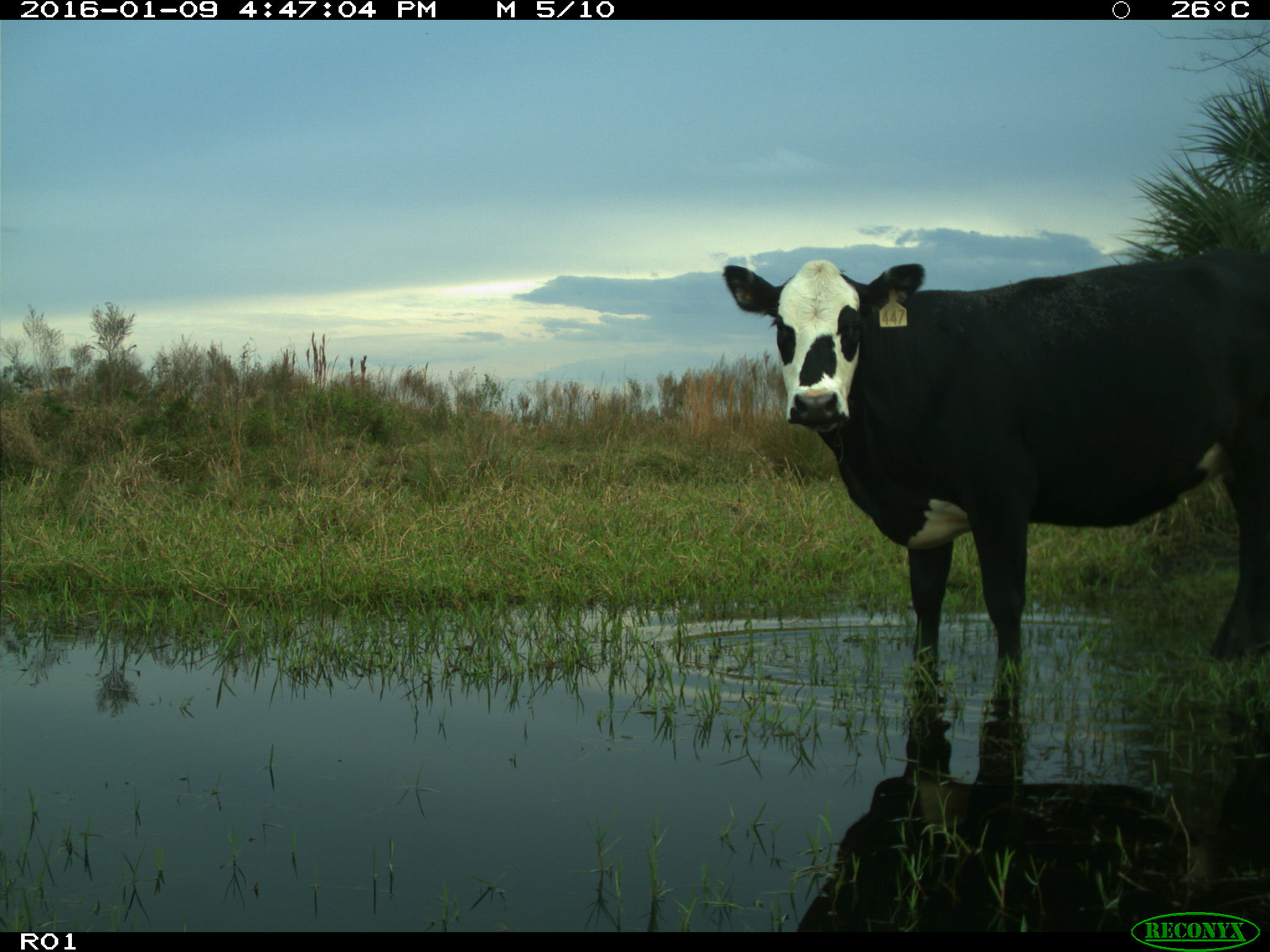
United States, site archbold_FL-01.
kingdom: Animalia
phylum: Chordata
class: Mammalia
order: Artiodactyla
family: Bovidae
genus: Bos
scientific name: Bos taurus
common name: domestic cow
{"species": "Bos taurus (domestic cow)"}